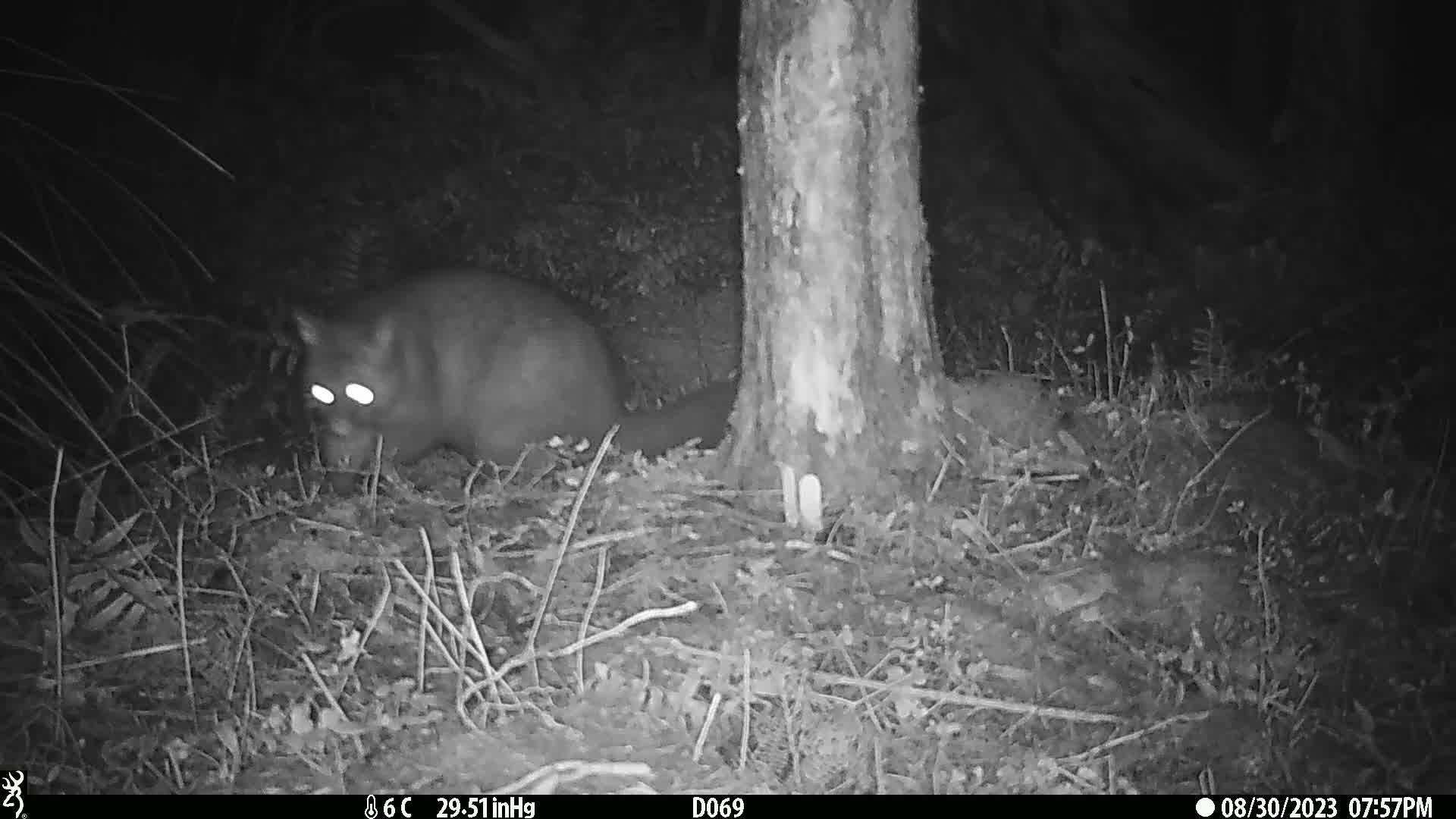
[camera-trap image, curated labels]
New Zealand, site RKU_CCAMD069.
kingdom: Animalia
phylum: Chordata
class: Mammalia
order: Diprotodontia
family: Phalangeridae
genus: Trichosurus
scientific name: Trichosurus vulpecula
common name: common brushtail possum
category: possum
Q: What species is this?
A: Possum (common brushtail possum) (Trichosurus vulpecula).